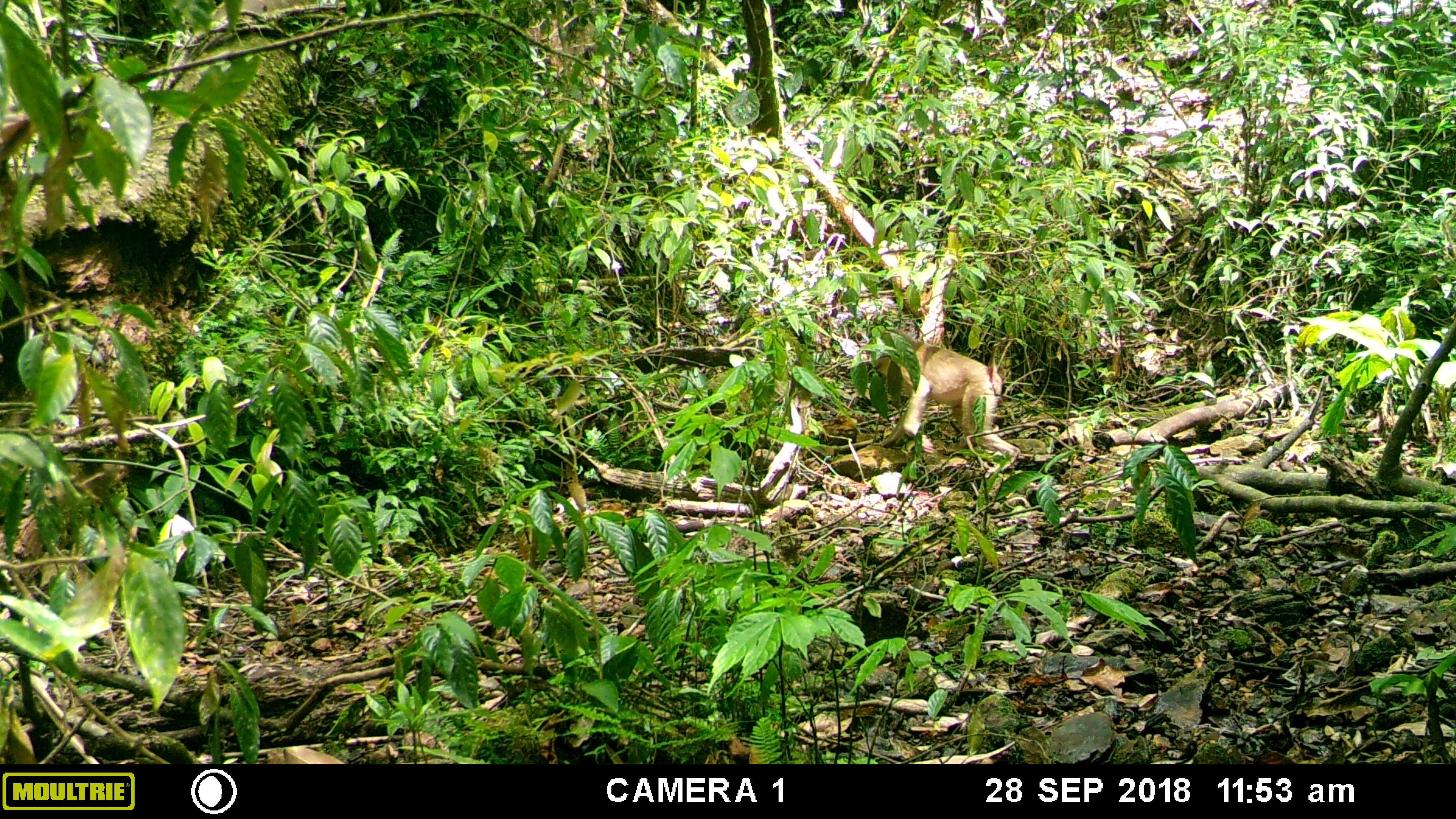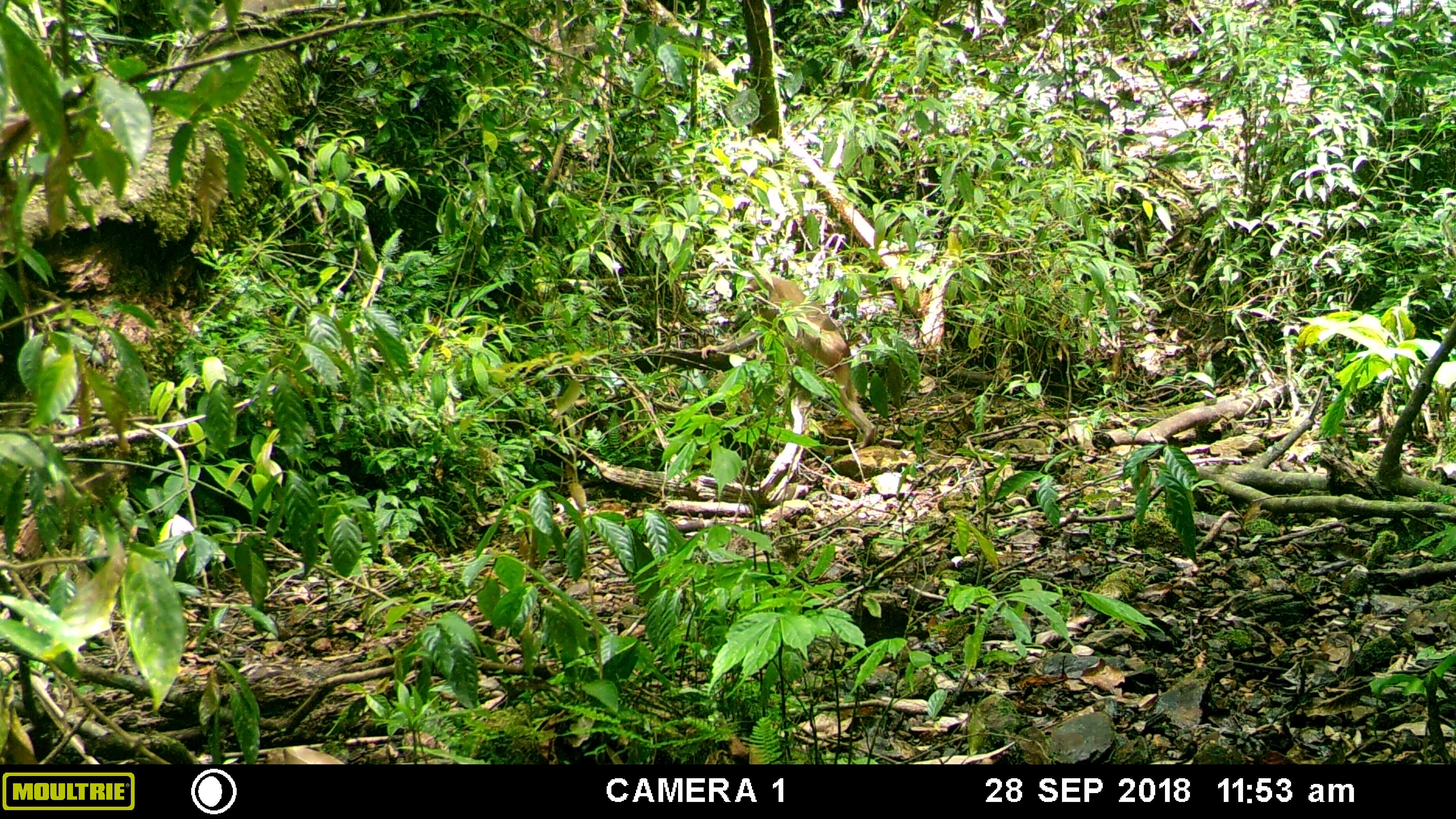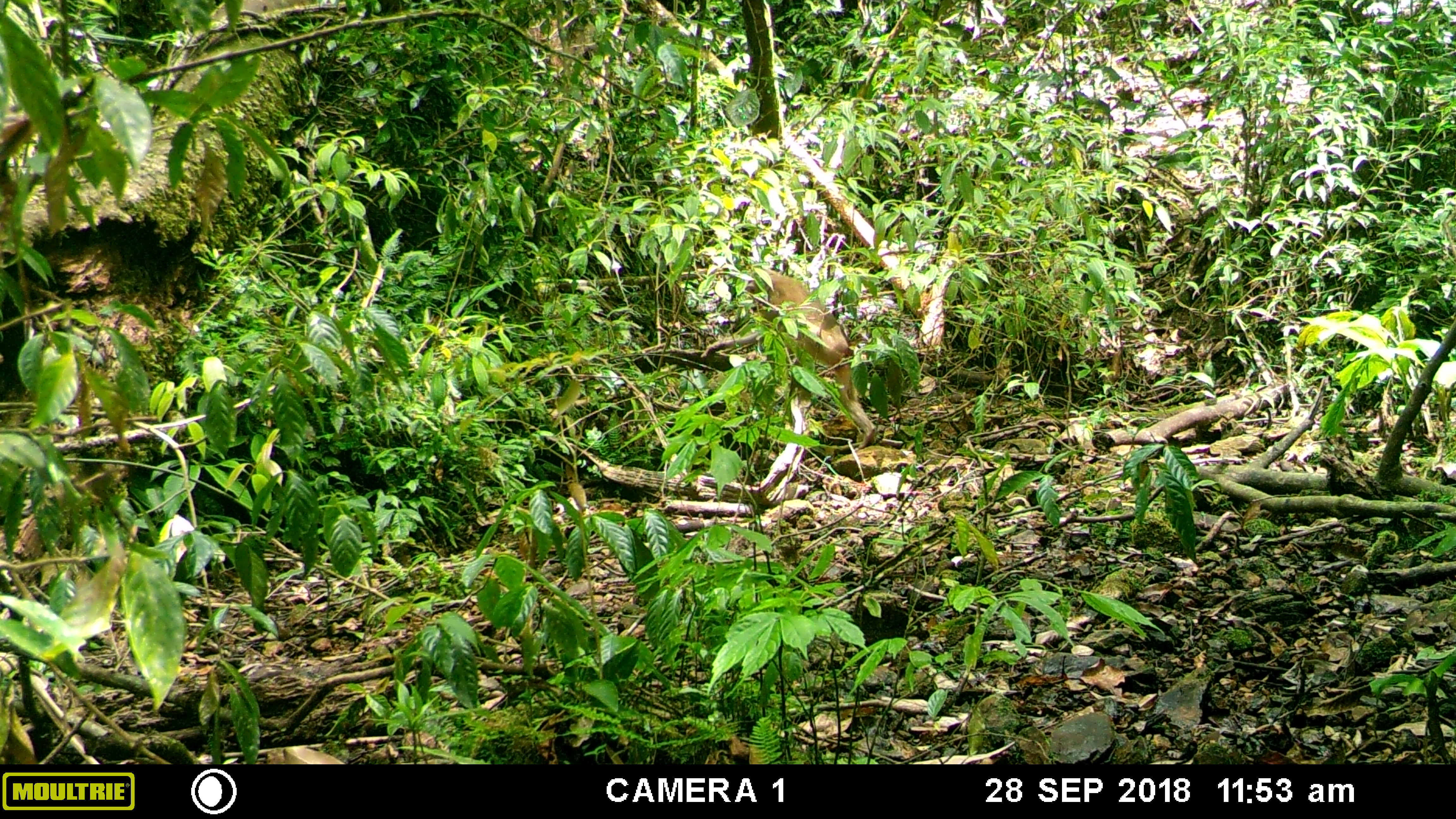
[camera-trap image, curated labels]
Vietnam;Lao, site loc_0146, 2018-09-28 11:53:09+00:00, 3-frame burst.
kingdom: Animalia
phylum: Chordata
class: Mammalia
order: Primates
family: Cercopithecidae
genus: Macaca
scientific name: Macaca nemestrina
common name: pig-tailed macaque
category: pig tailed macaque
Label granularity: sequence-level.